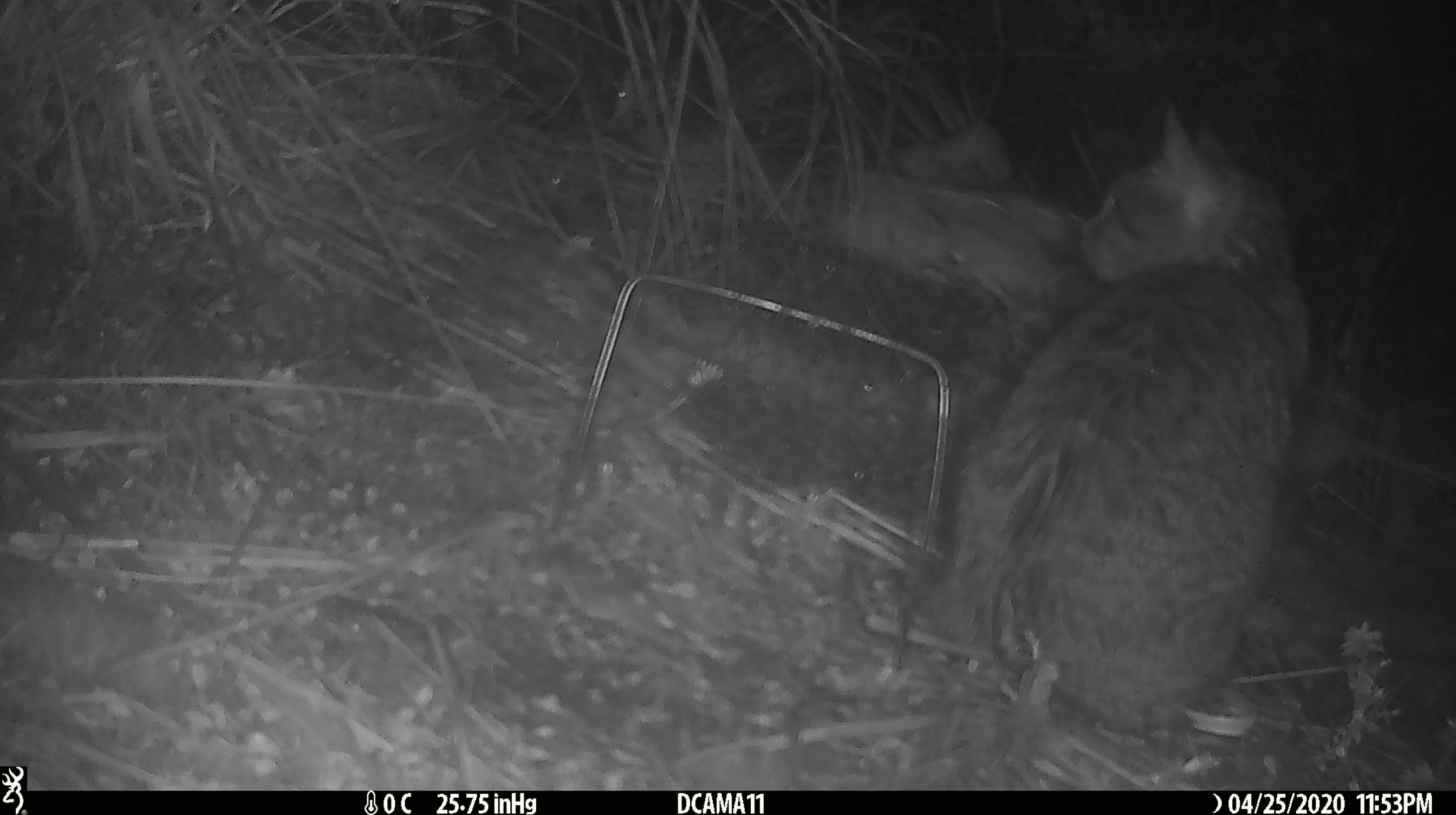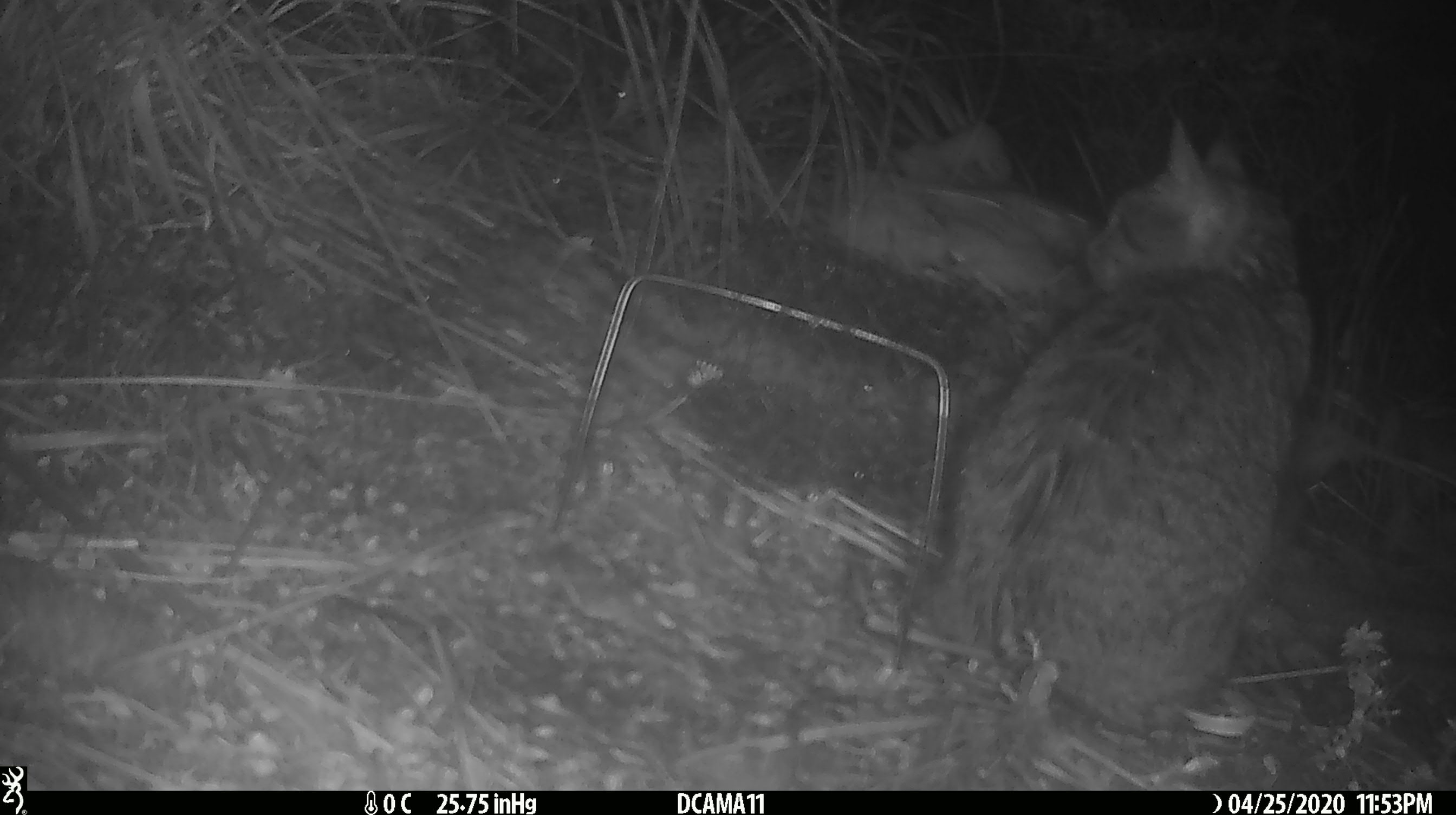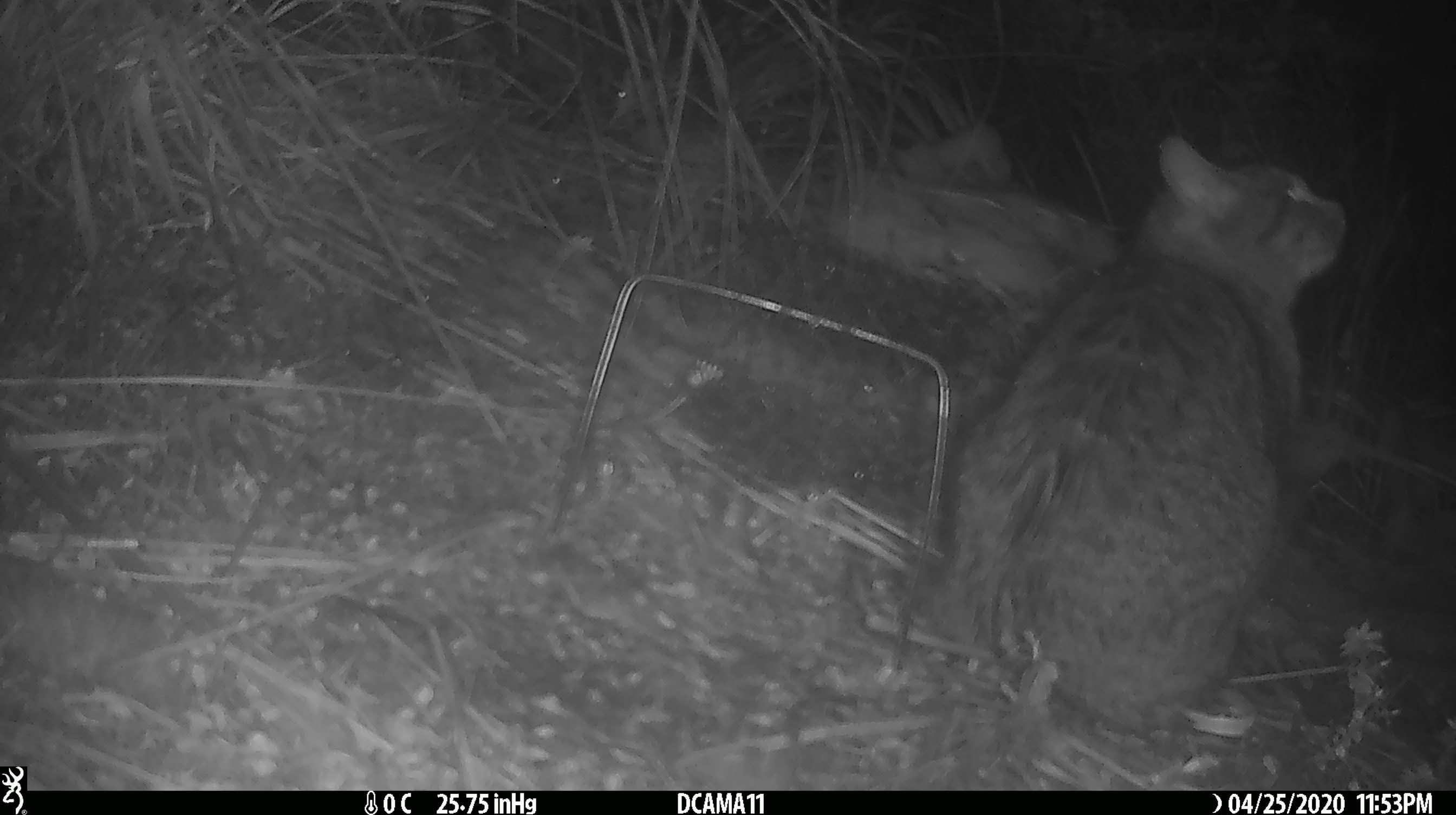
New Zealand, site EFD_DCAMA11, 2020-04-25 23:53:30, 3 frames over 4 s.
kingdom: Animalia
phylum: Chordata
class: Mammalia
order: Carnivora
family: Felidae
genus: Felis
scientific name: Felis catus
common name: domestic cat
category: cat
Cat (domestic cat) (Felis catus).